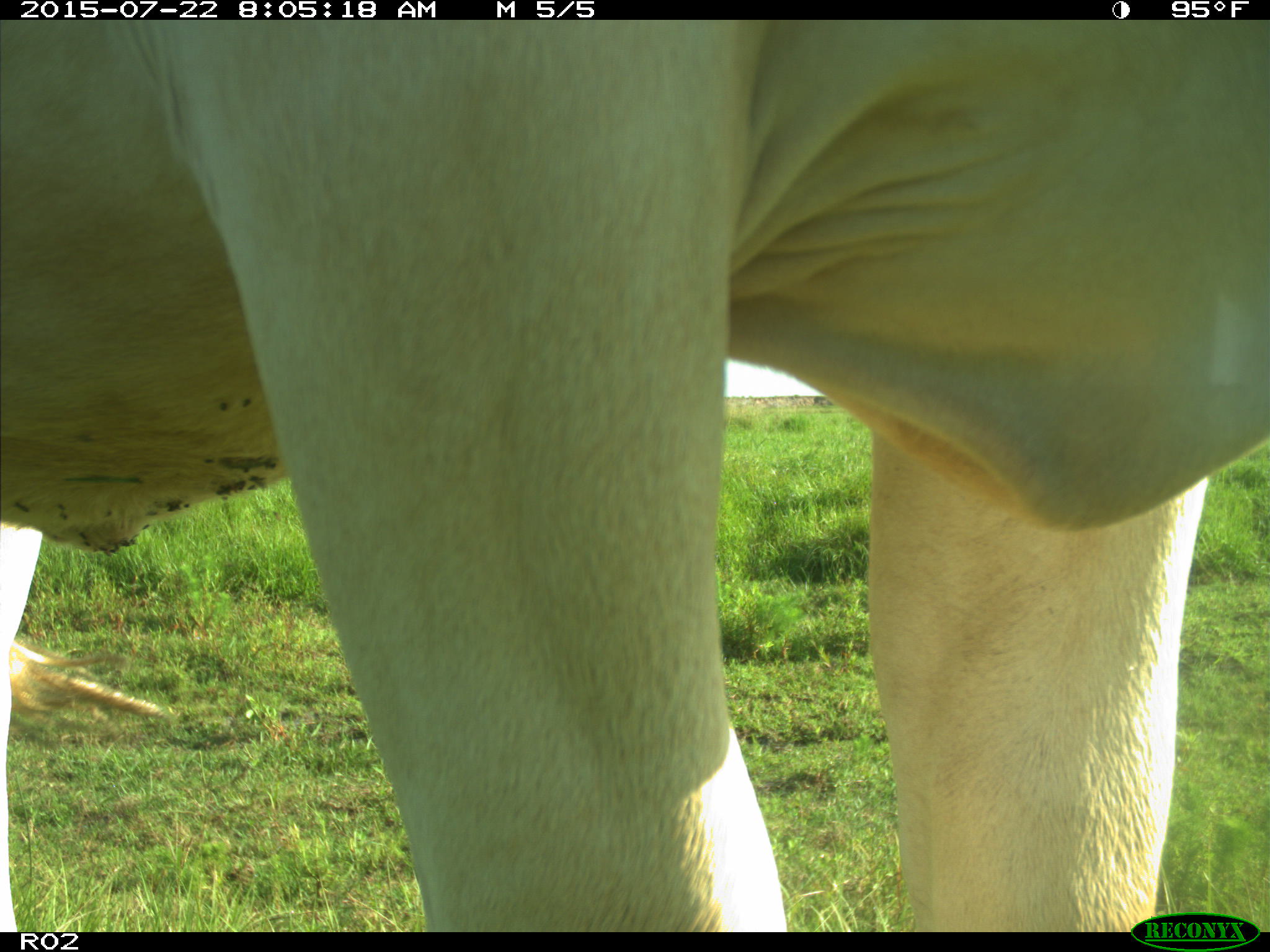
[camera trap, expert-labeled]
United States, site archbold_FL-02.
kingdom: Animalia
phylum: Chordata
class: Mammalia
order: Artiodactyla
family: Bovidae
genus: Bos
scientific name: Bos taurus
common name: domestic cow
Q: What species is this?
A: Bos taurus (domestic cow).